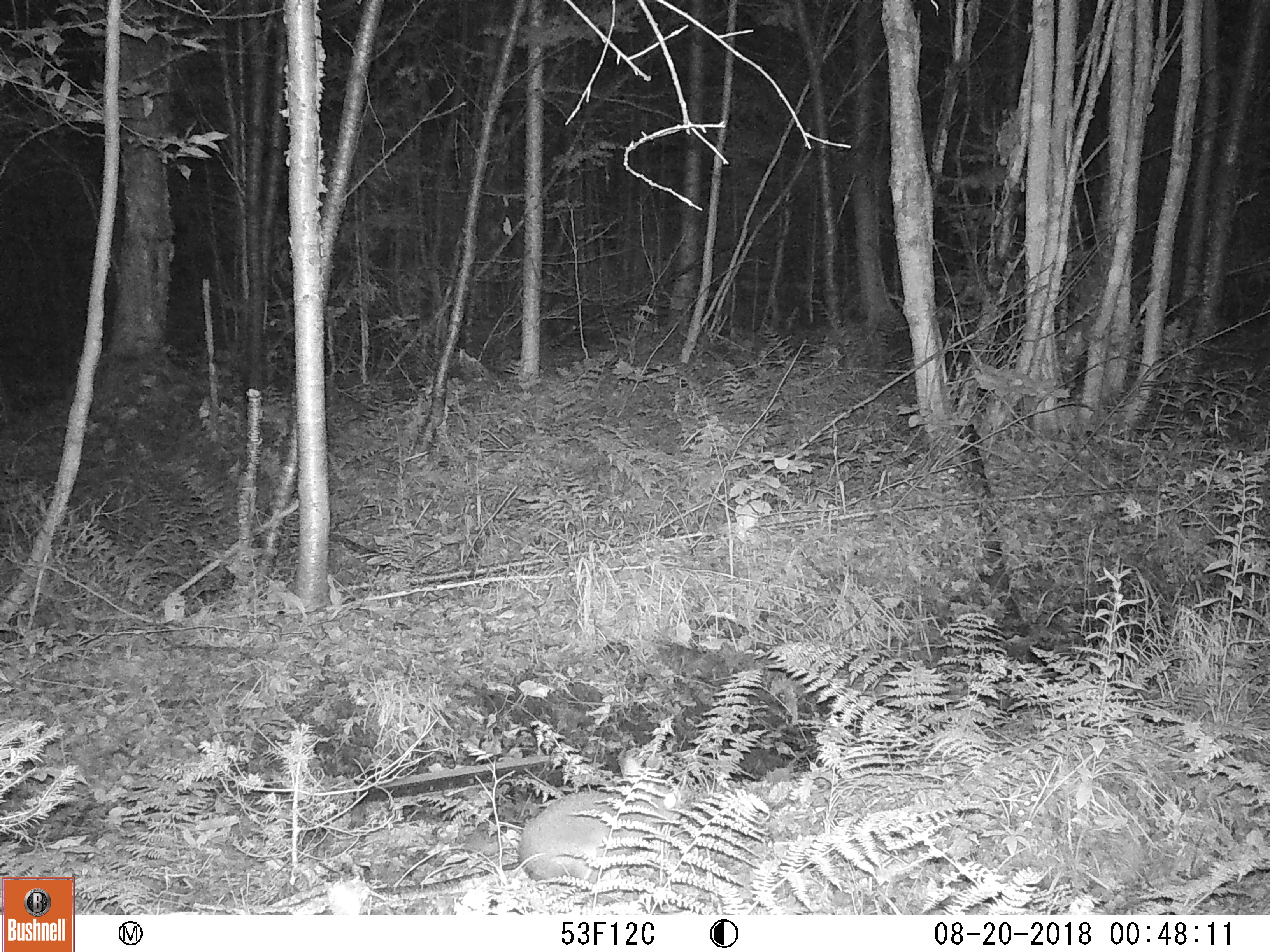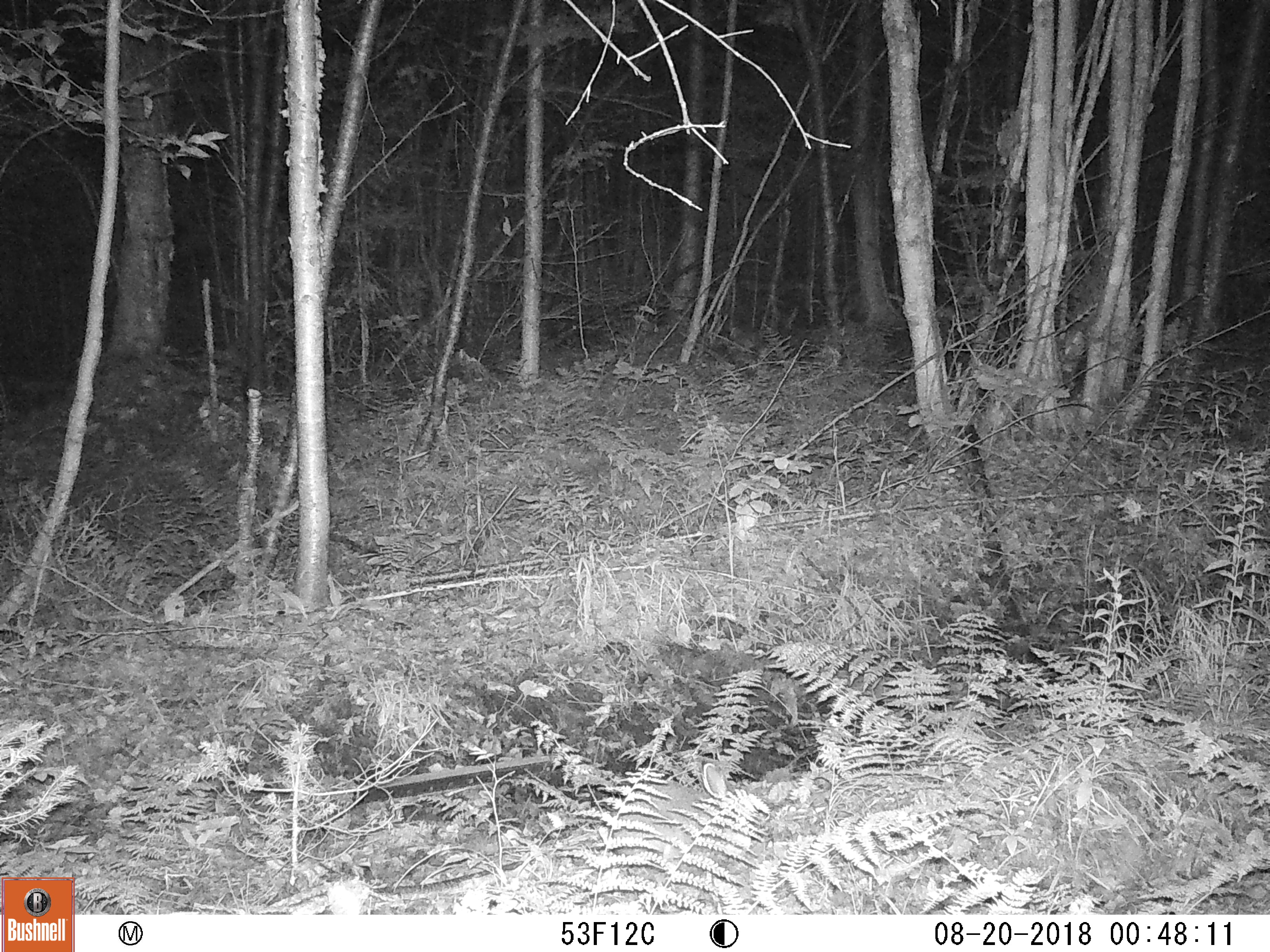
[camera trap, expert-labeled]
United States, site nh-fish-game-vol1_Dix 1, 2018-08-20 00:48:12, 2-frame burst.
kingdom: Animalia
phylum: Chordata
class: Mammalia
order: Lagomorpha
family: Leporidae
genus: Lepus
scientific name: Lepus americanus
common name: snowshoe hare